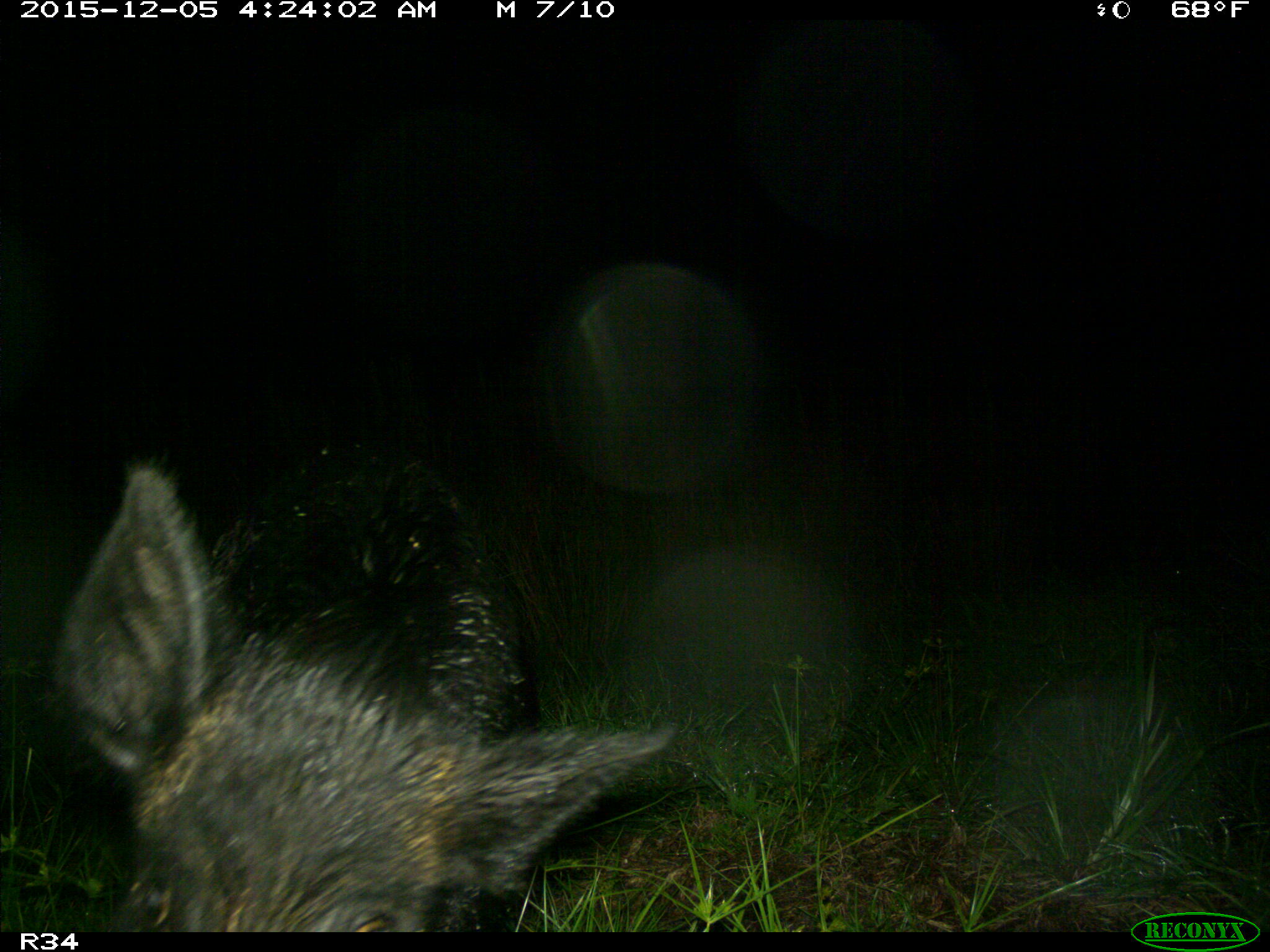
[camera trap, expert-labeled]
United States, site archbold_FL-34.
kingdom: Animalia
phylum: Chordata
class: Mammalia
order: Artiodactyla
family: Suidae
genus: Sus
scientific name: Sus scrofa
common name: wild boar